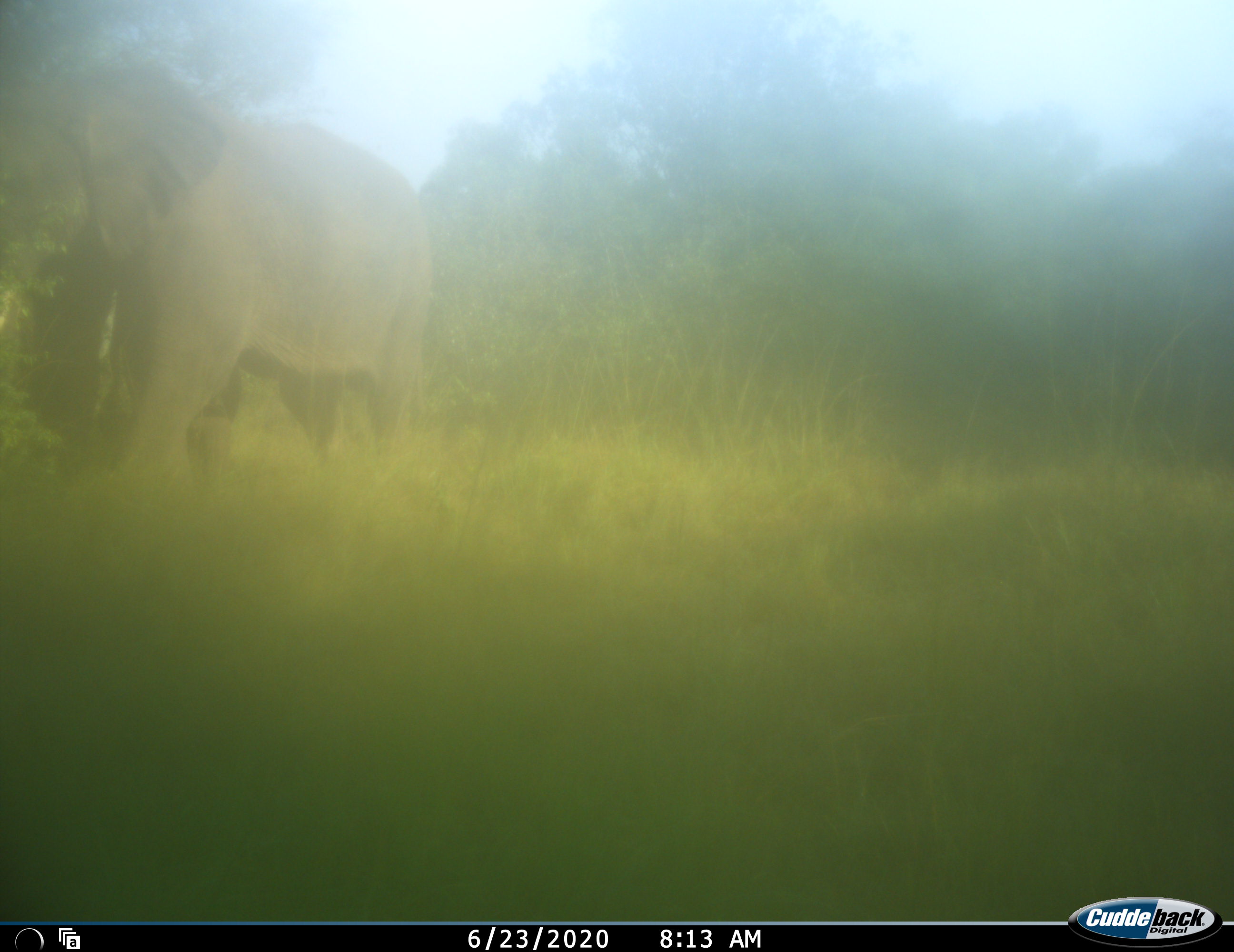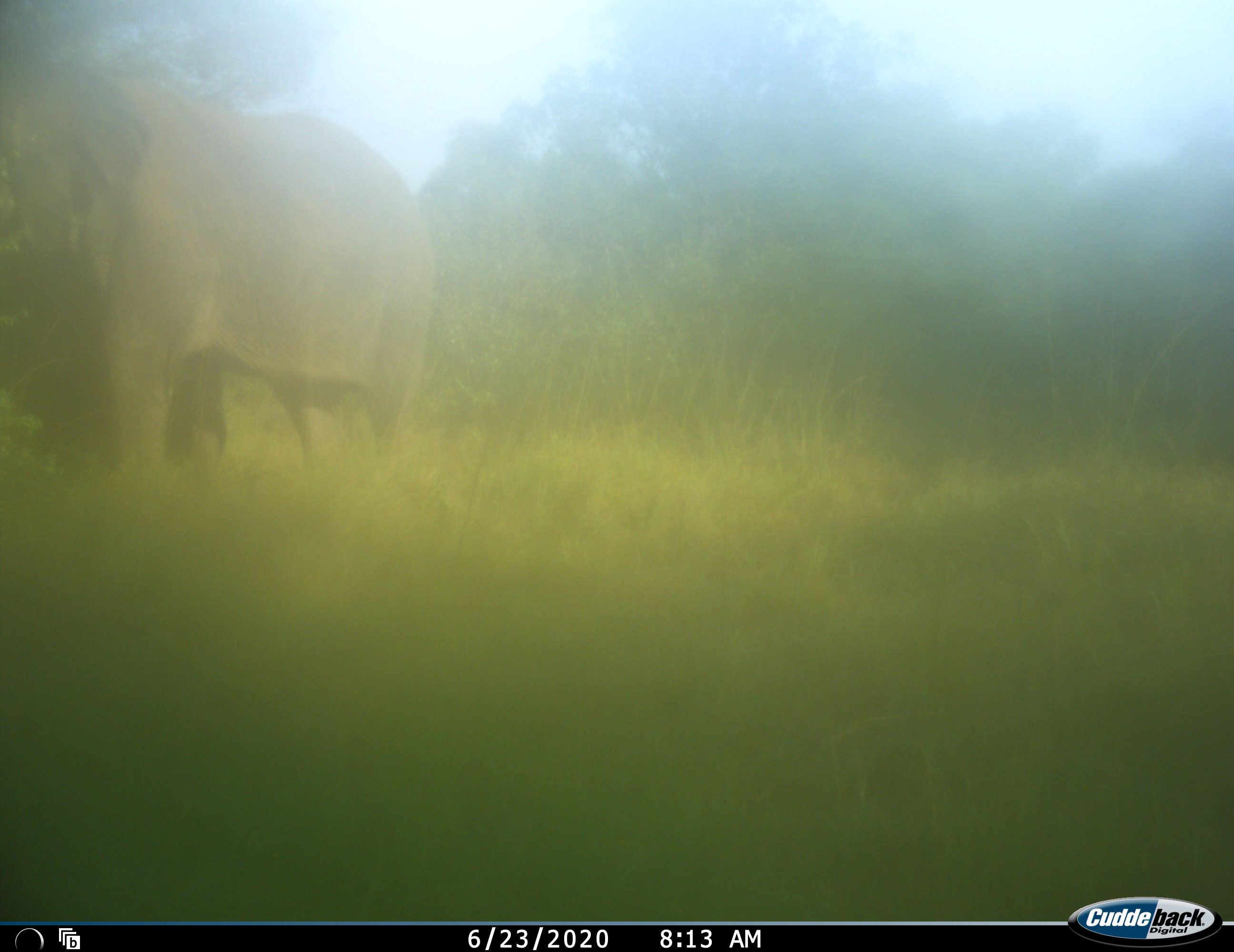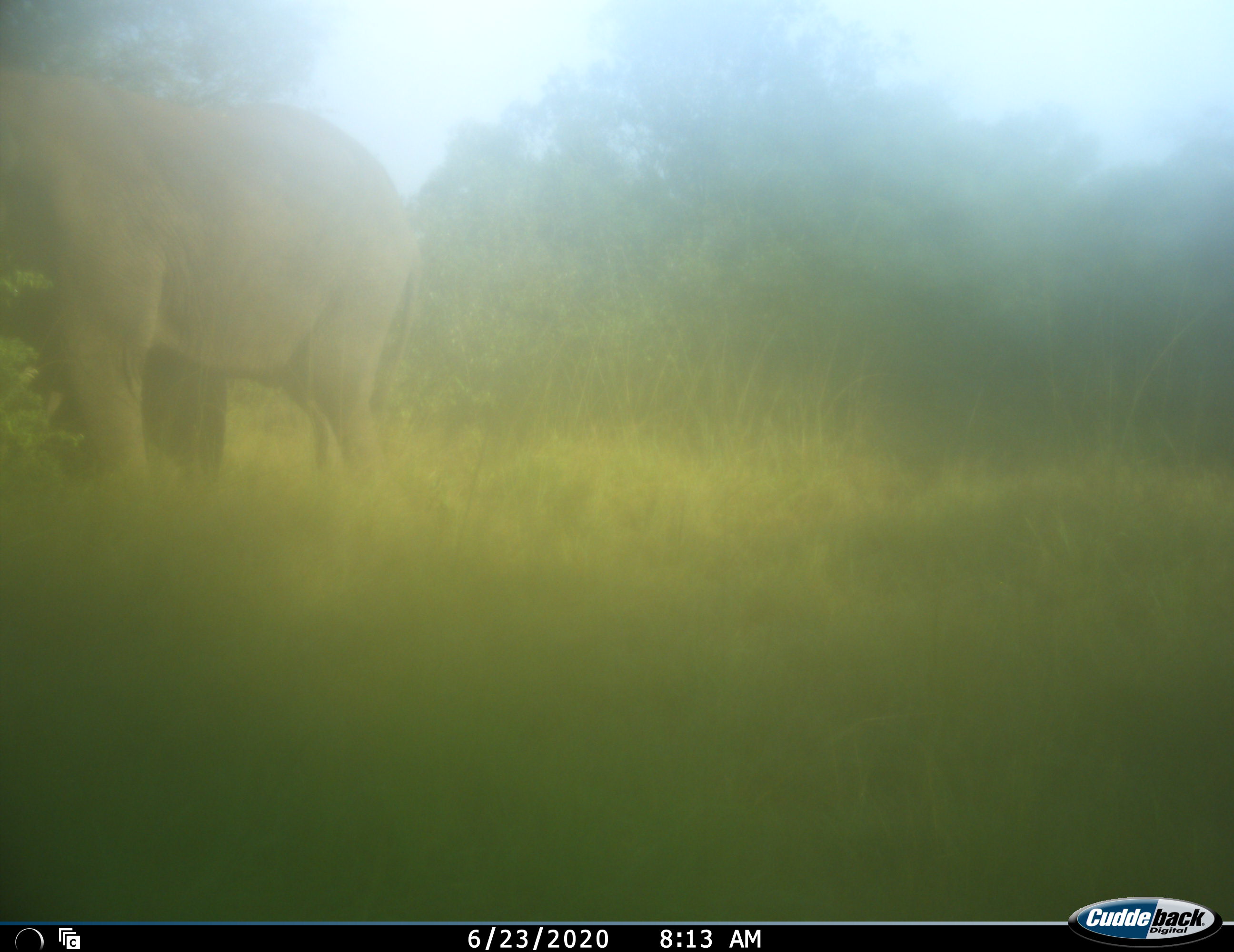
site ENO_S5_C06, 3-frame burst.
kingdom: Animalia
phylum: Chordata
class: Mammalia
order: Proboscidea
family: Elephantidae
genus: Loxodonta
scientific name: Loxodonta africana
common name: african bush elephant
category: elephant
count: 1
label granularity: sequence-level